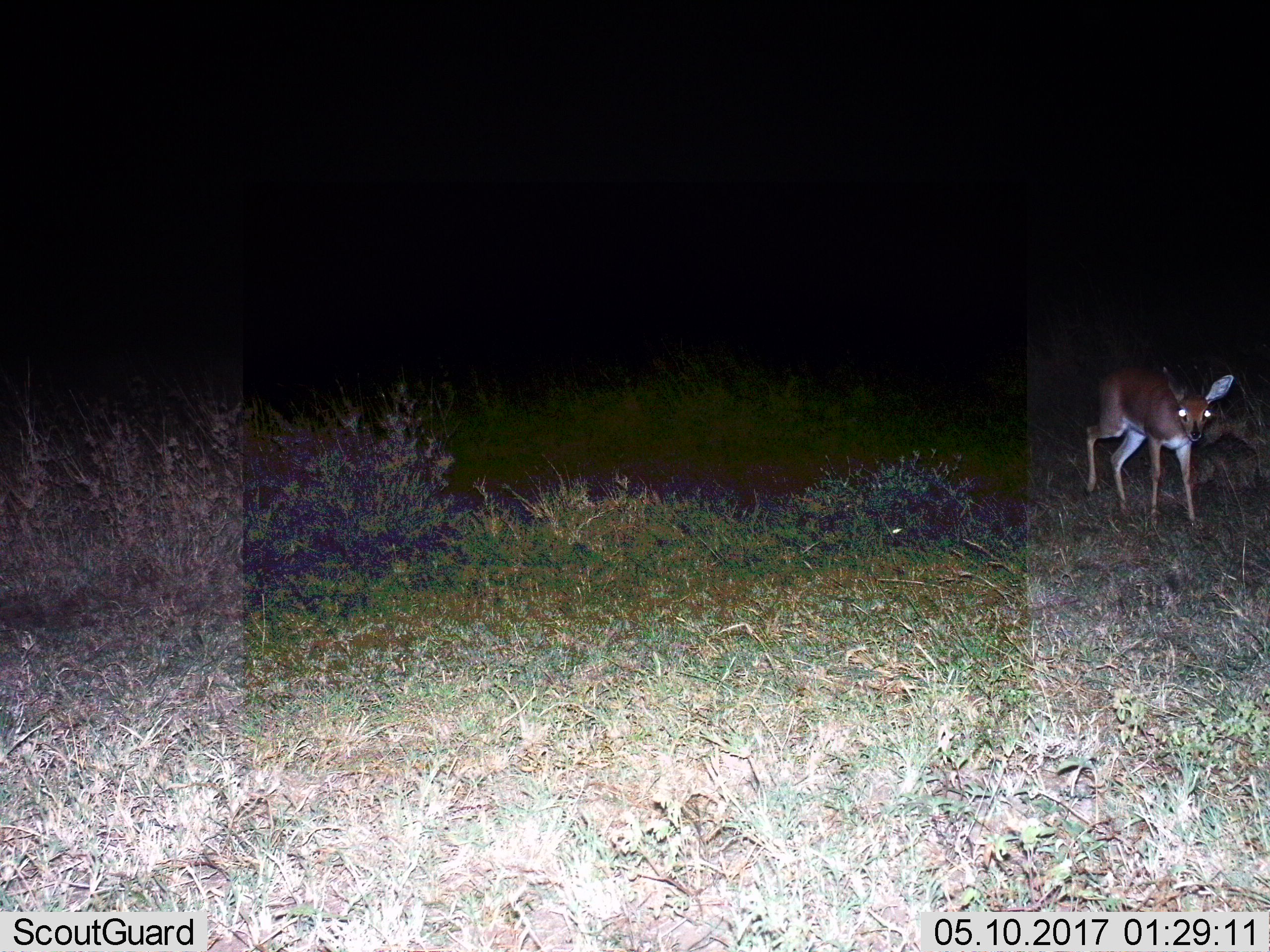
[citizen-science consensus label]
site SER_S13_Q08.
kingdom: Animalia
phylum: Chordata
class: Mammalia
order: Artiodactyla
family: Bovidae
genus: Raphicerus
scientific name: Raphicerus campestris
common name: steenbok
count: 1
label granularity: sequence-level